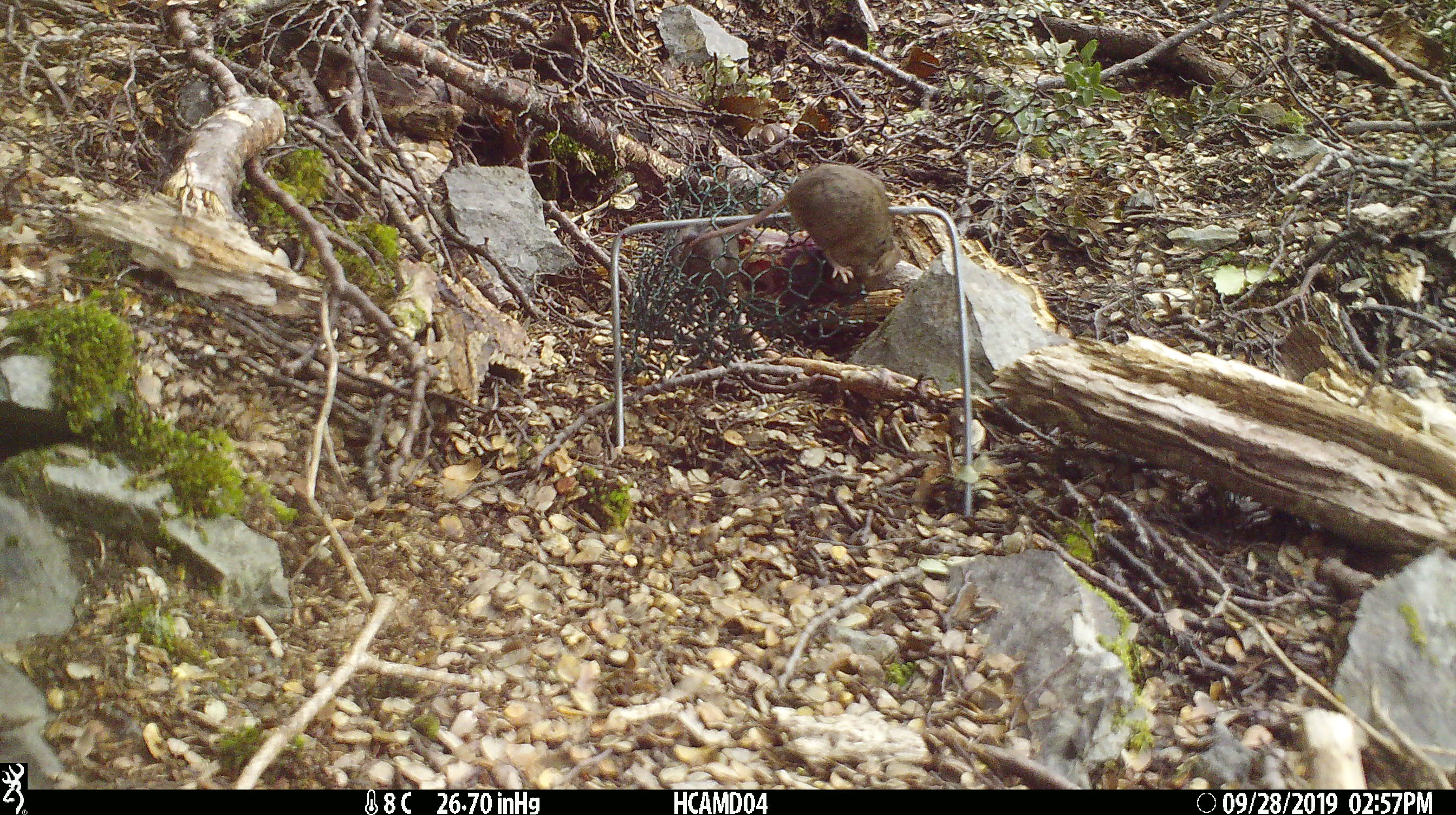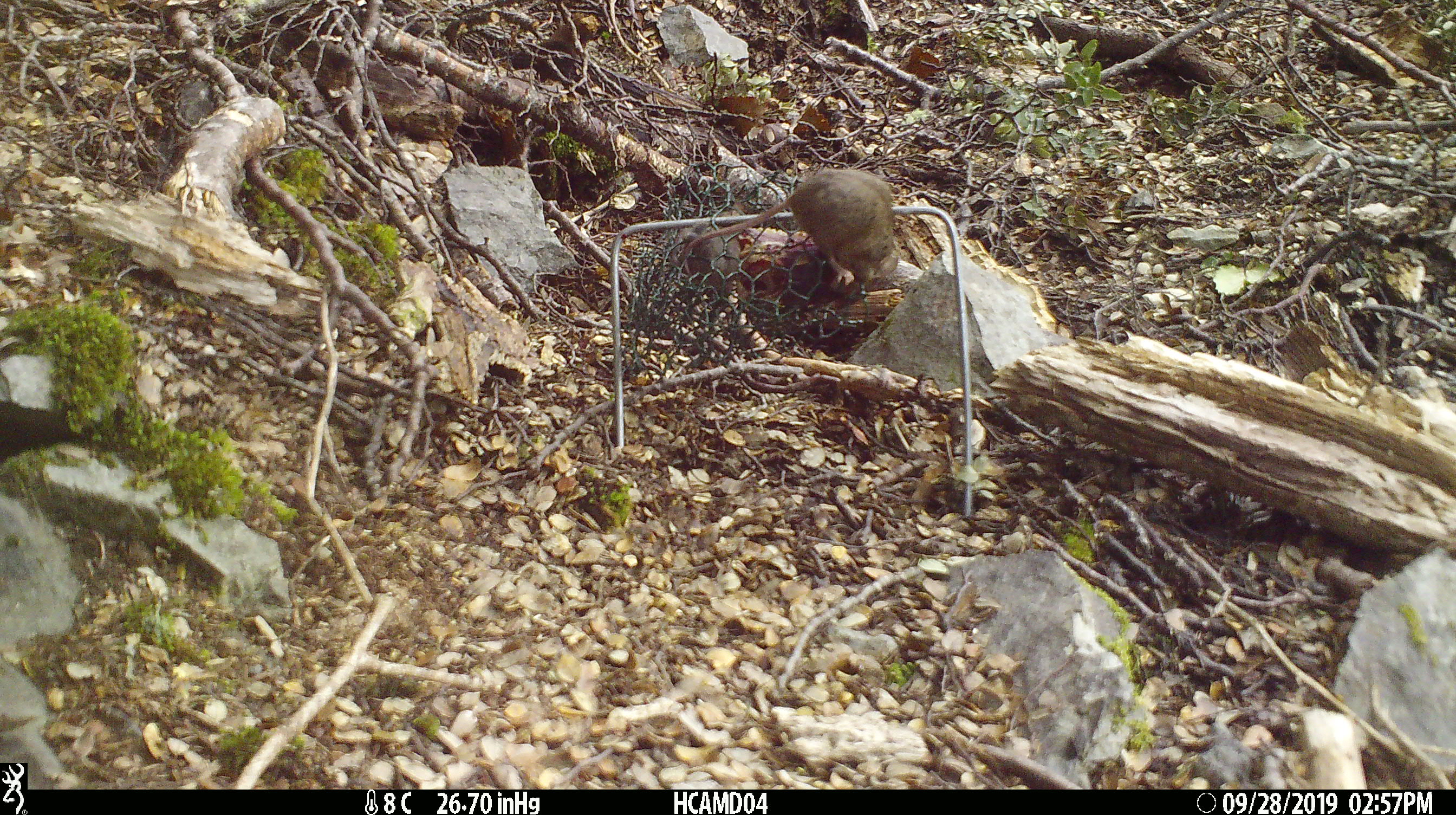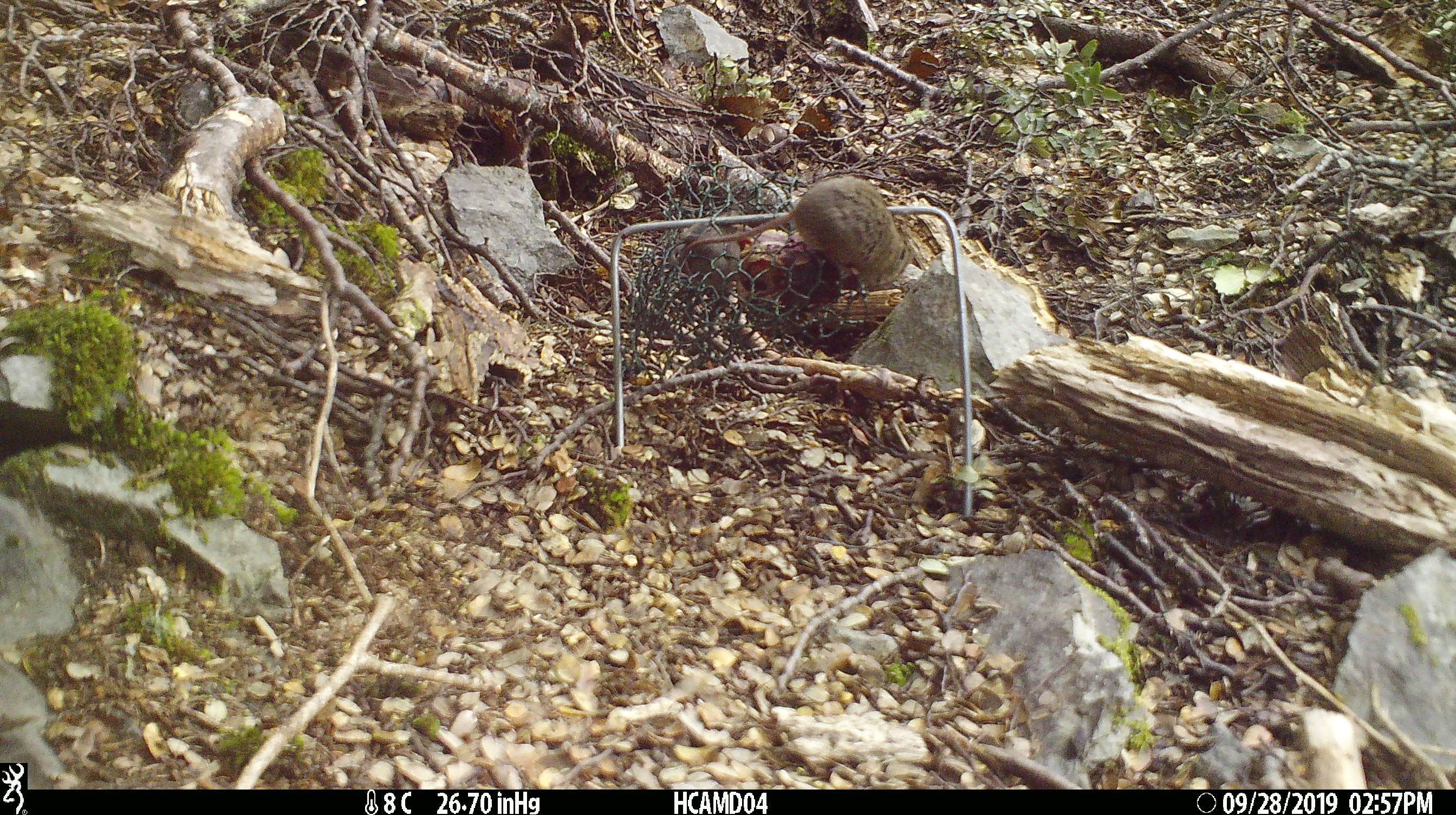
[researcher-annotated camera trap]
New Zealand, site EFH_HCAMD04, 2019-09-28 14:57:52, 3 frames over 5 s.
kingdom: Animalia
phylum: Chordata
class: Mammalia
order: Rodentia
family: Muridae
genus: Mus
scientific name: Mus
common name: mouse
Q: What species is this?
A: Mouse (Mus).